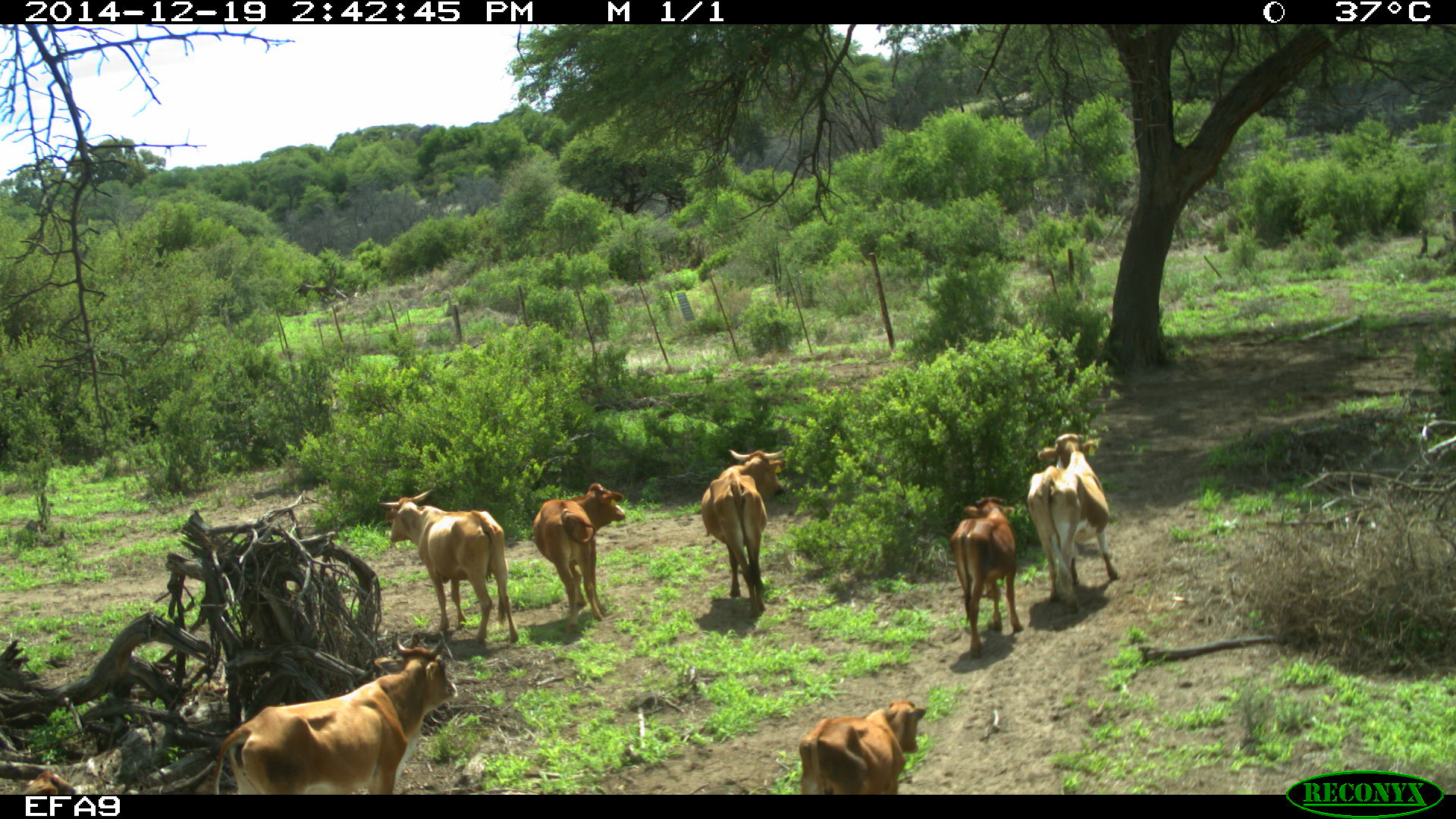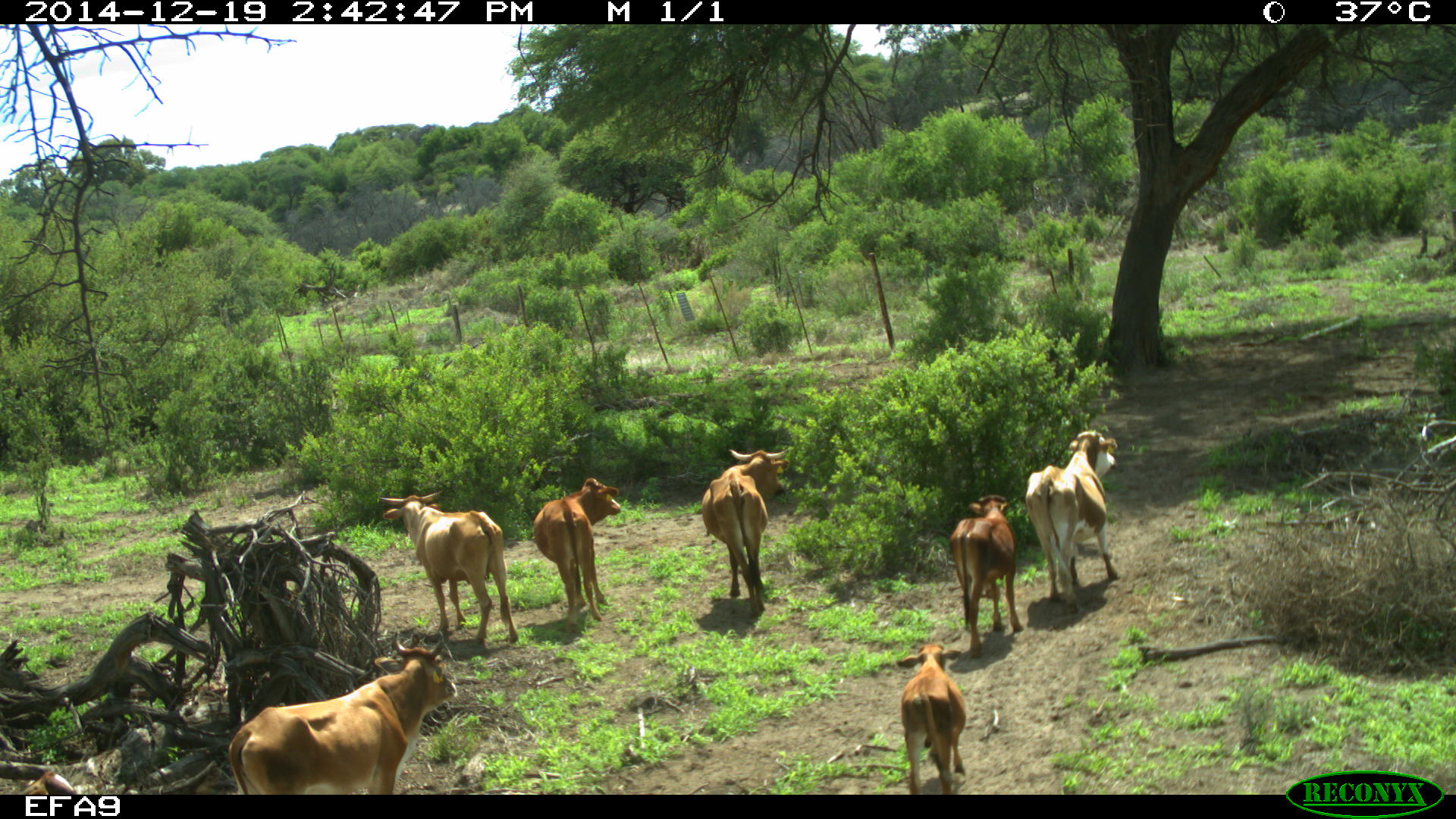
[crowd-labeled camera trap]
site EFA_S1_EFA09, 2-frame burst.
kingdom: Animalia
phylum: Chordata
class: Mammalia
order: Artiodactyla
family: Bovidae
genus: Bos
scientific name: Bos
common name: cattle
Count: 7.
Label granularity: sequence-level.